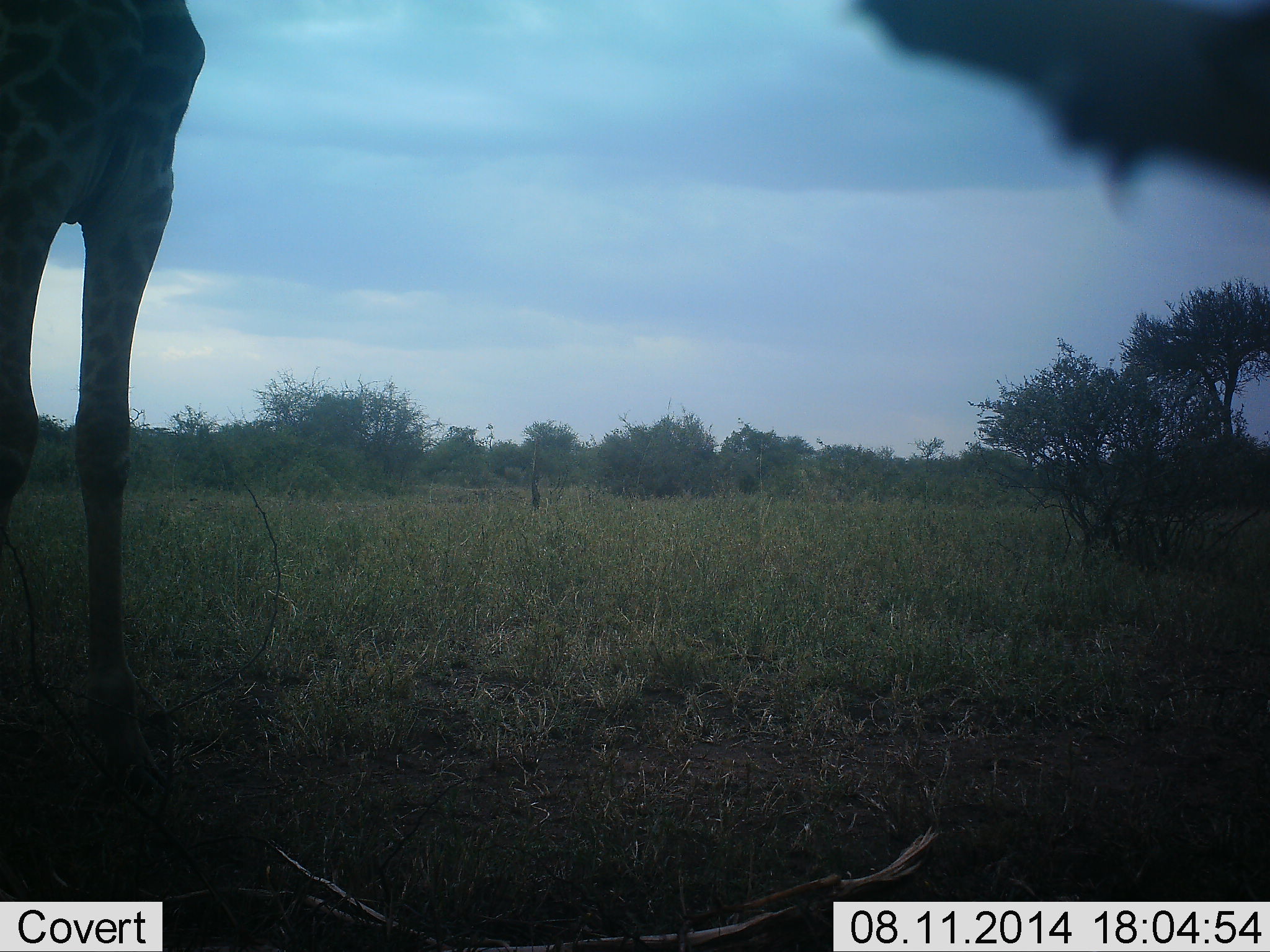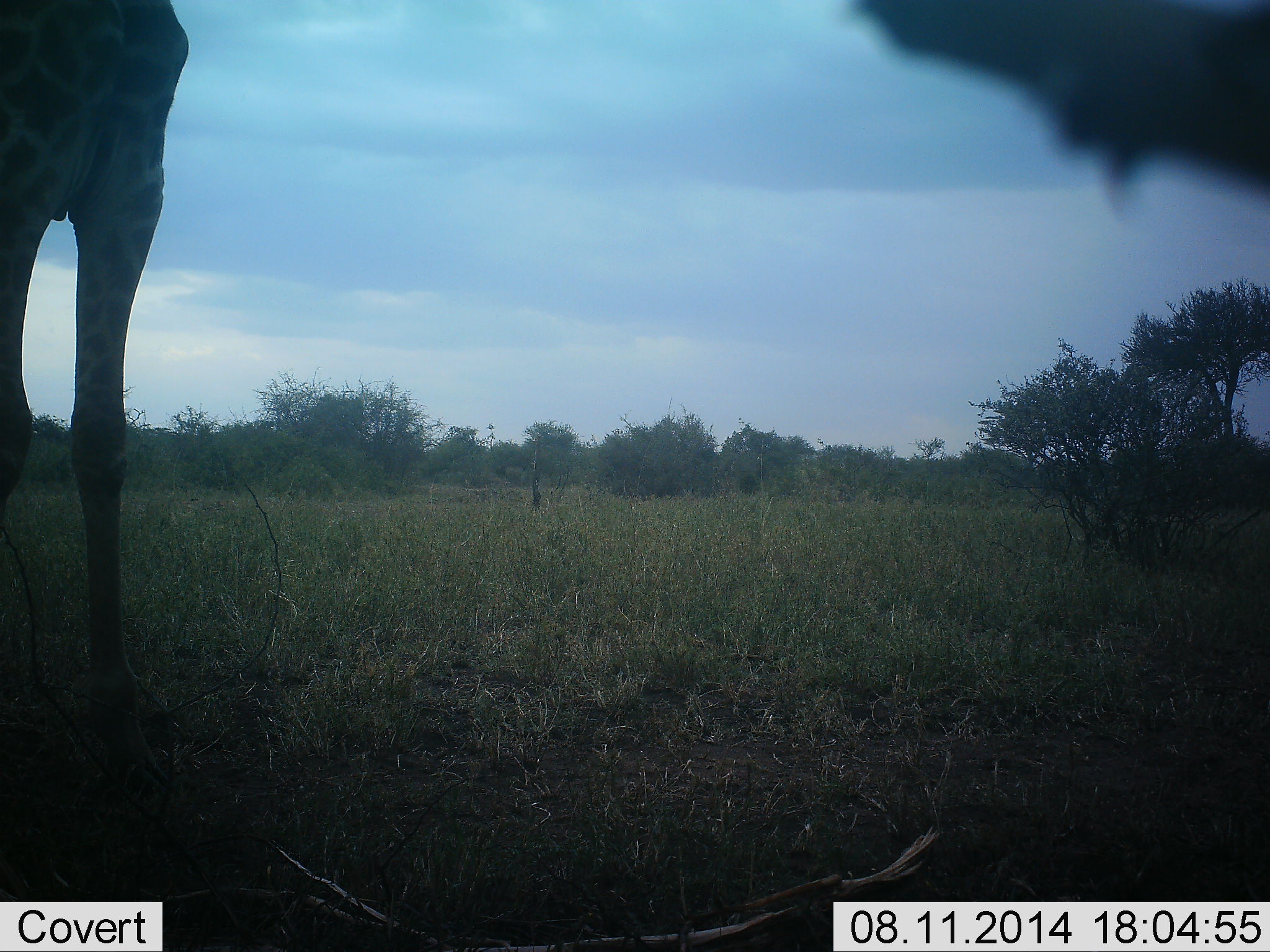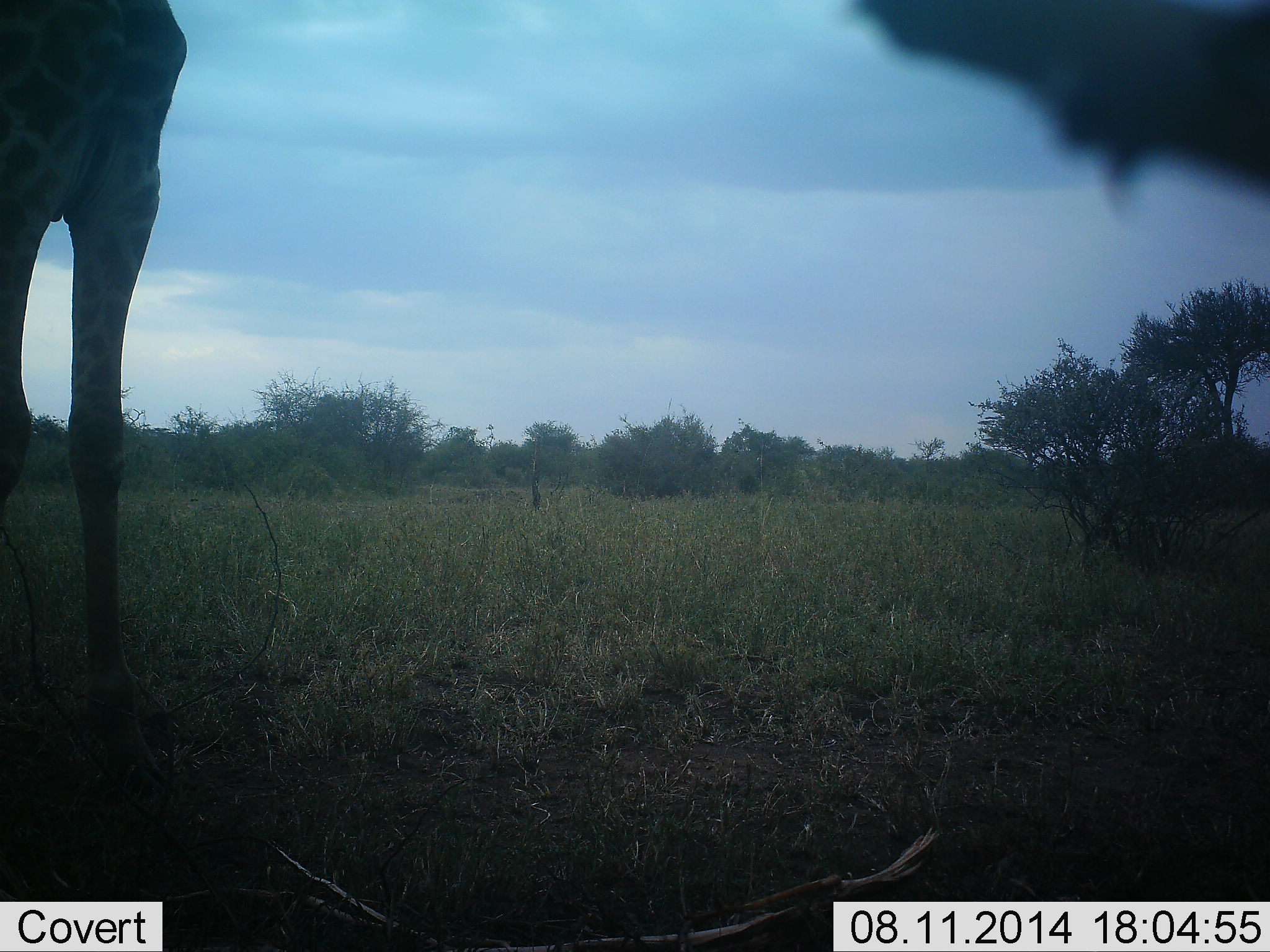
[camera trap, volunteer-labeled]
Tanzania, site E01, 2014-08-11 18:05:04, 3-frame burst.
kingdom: Animalia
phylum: Chordata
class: Mammalia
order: Artiodactyla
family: Giraffidae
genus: Giraffa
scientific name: Giraffa camelopardalis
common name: giraffe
Giraffe (Giraffa camelopardalis), count 1. Behavior (volunteer vote fractions): standing 100%, resting 0%, moving 0%, interacting 0%. Young present (vote fraction): 0%. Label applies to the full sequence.